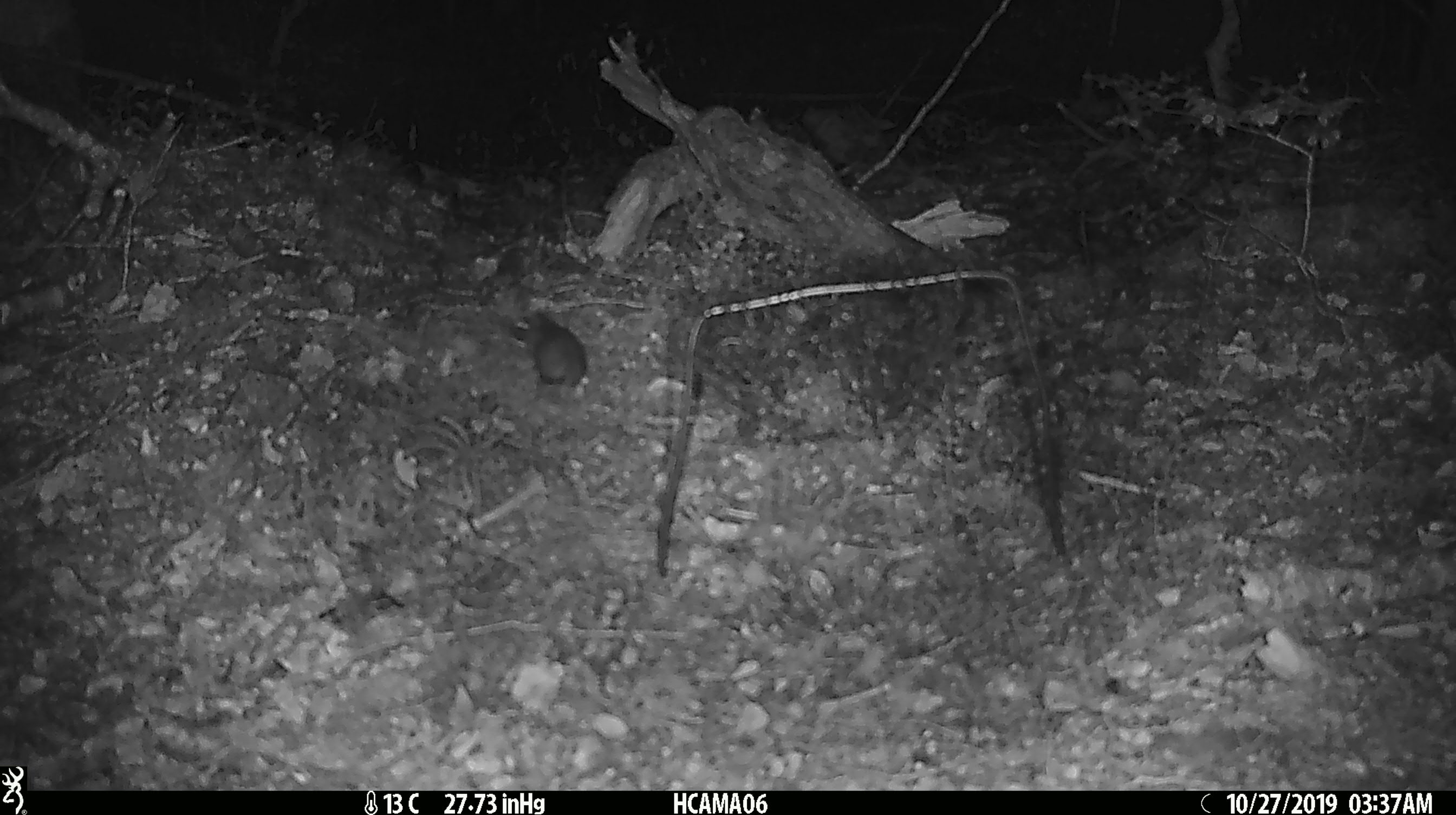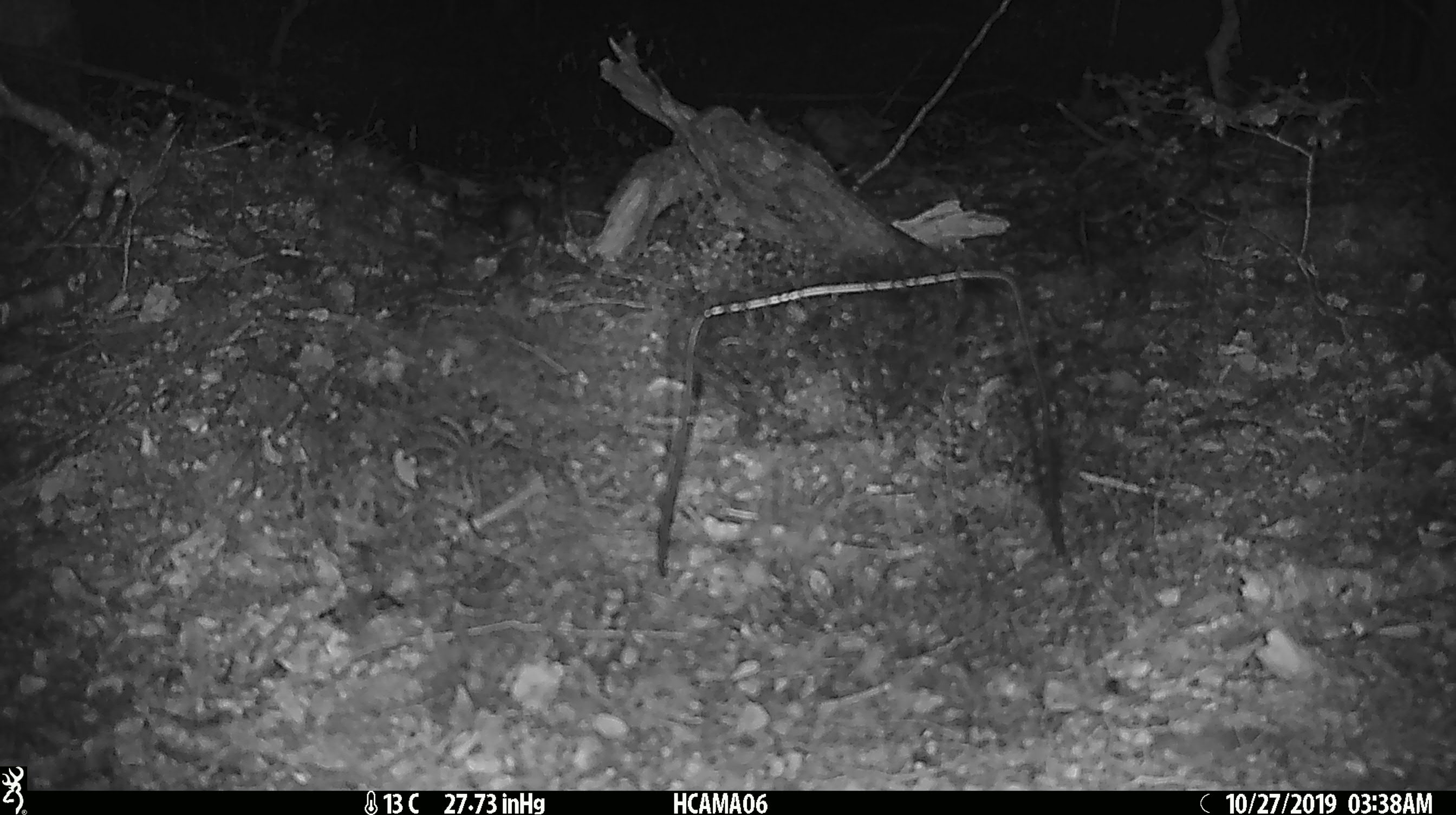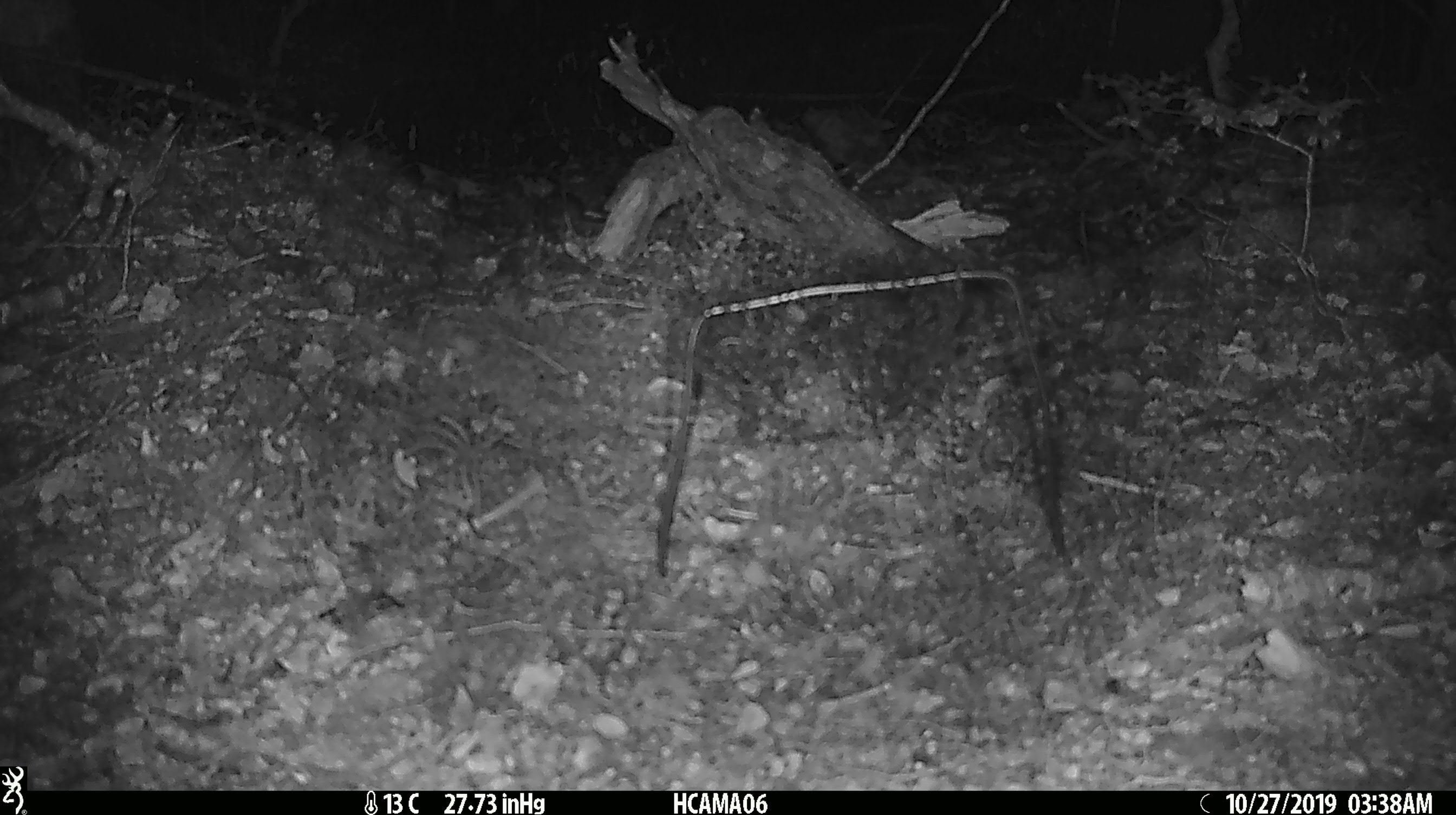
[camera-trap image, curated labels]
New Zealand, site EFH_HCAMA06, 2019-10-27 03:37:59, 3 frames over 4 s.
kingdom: Animalia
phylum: Chordata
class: Mammalia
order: Rodentia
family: Muridae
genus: Mus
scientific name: Mus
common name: mouse